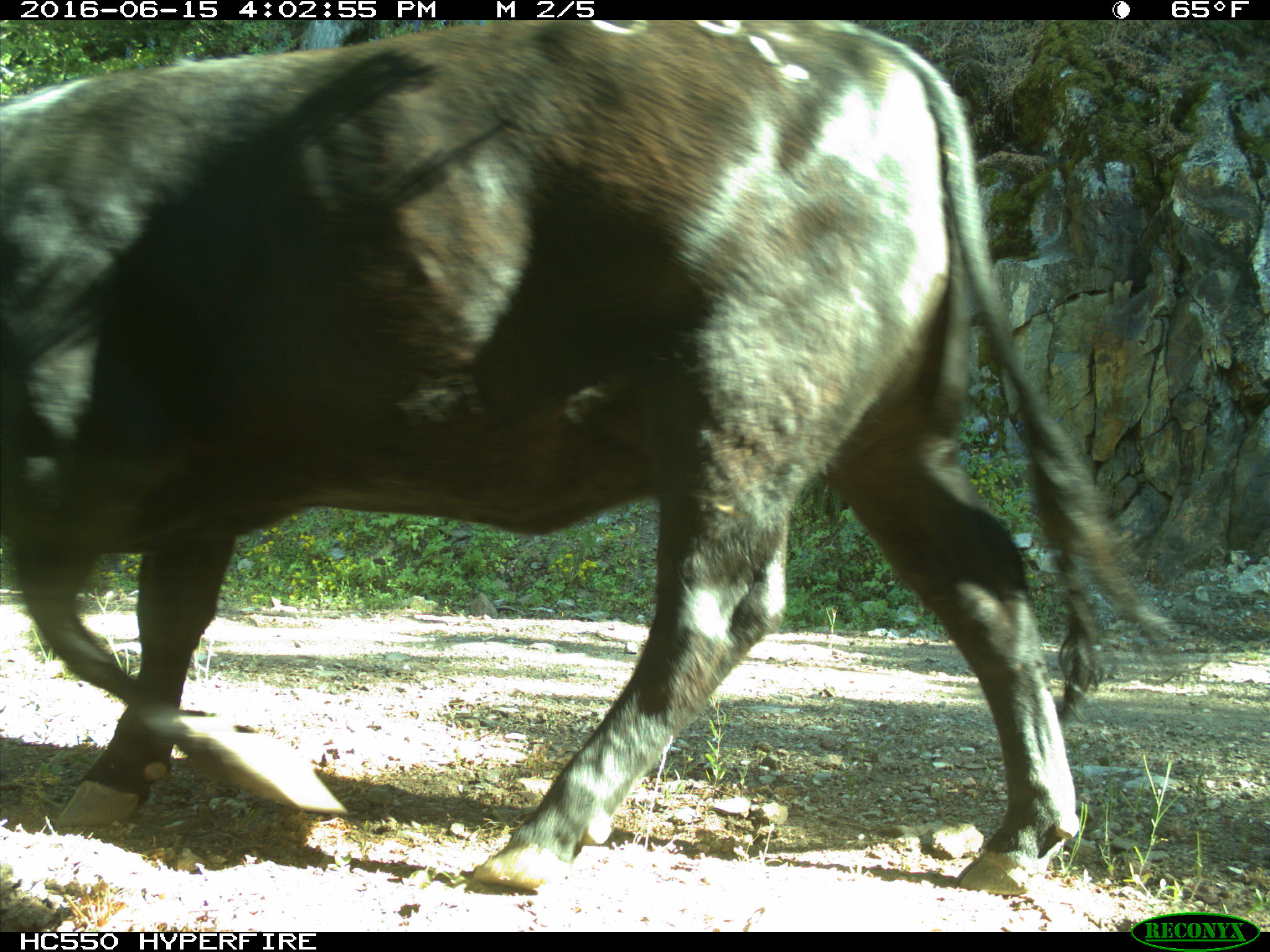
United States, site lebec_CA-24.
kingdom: Animalia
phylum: Chordata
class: Mammalia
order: Artiodactyla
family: Bovidae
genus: Bos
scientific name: Bos taurus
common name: domestic cow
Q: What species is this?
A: Bos taurus (domestic cow).